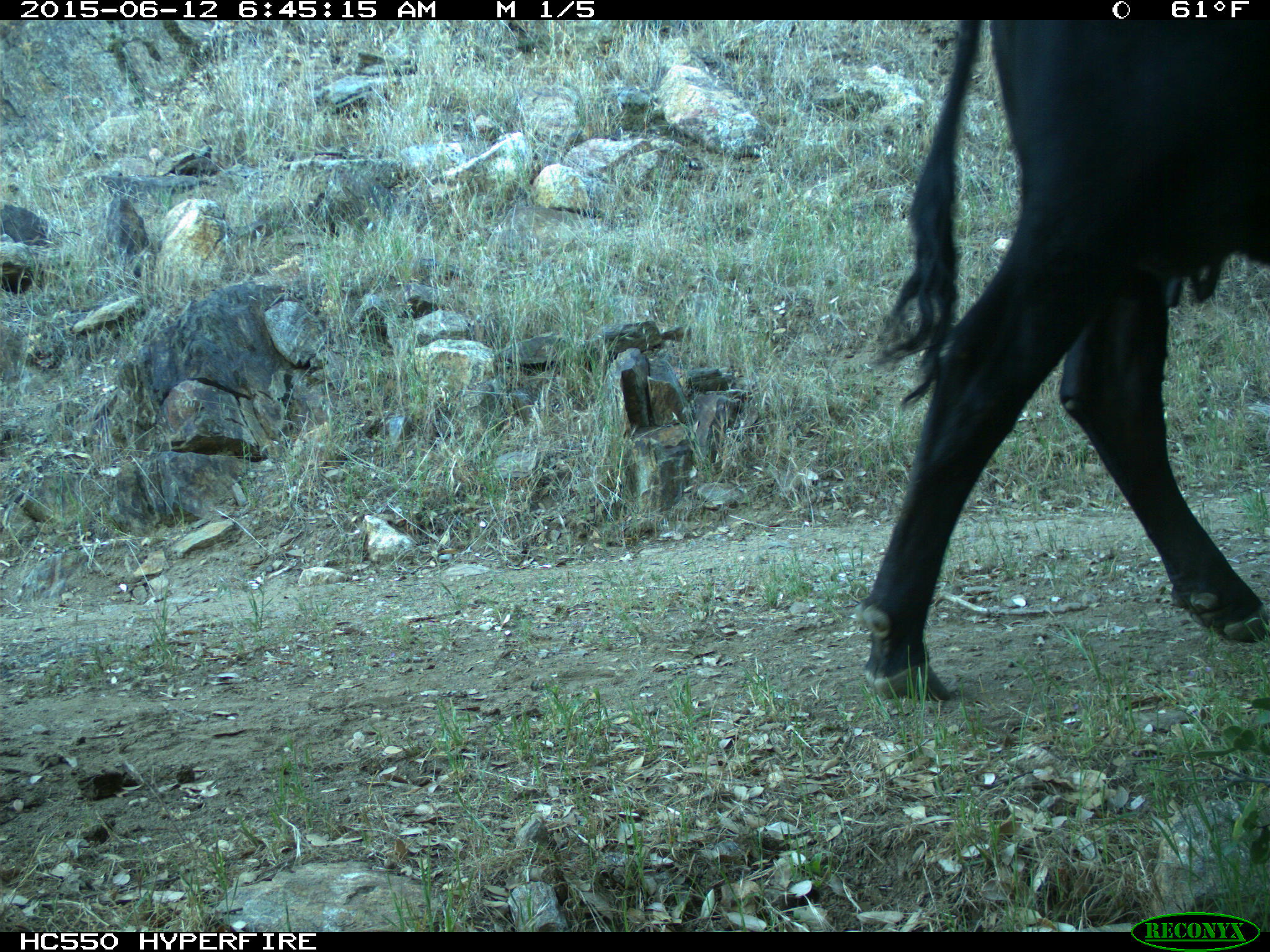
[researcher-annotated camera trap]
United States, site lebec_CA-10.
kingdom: Animalia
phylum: Chordata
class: Mammalia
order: Artiodactyla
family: Bovidae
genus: Bos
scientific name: Bos taurus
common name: domestic cow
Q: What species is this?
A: Bos taurus (domestic cow).